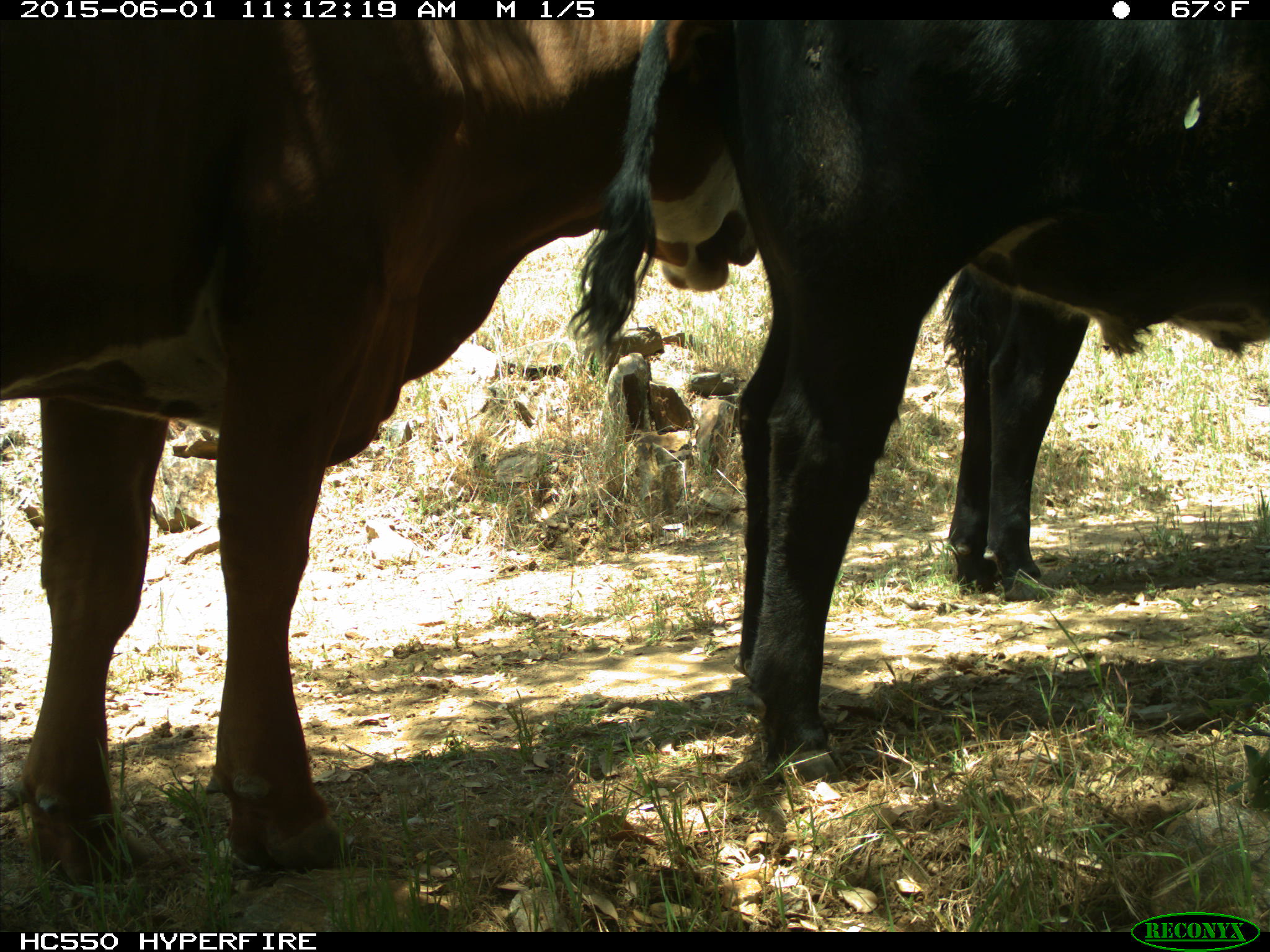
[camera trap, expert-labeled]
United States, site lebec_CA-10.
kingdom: Animalia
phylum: Chordata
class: Mammalia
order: Artiodactyla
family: Bovidae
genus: Bos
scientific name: Bos taurus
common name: domestic cow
Bos taurus (domestic cow).